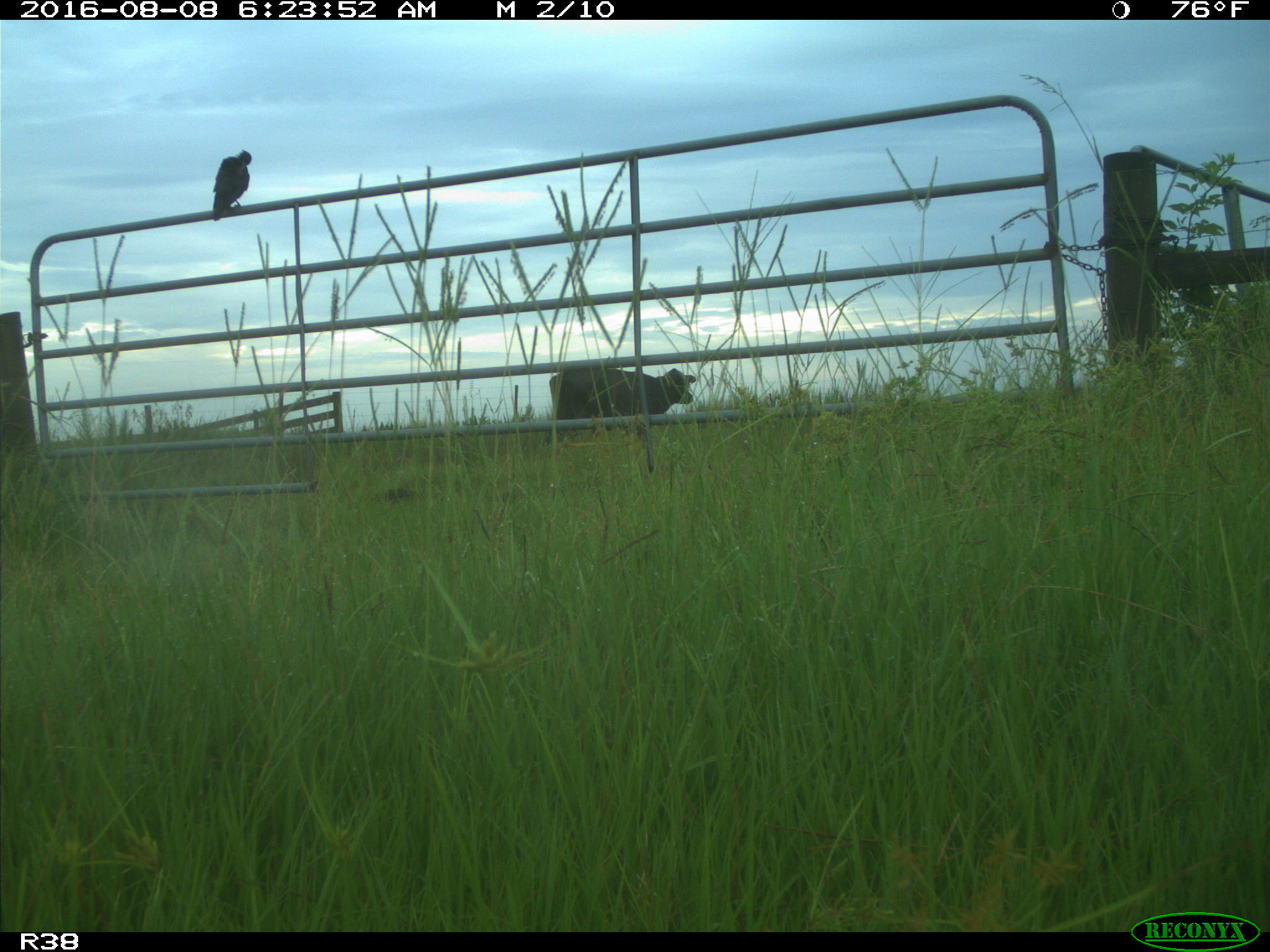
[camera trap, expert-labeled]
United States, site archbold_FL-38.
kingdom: Animalia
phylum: Chordata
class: Mammalia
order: Artiodactyla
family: Bovidae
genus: Bos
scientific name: Bos taurus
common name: domestic cow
Bos taurus (domestic cow).